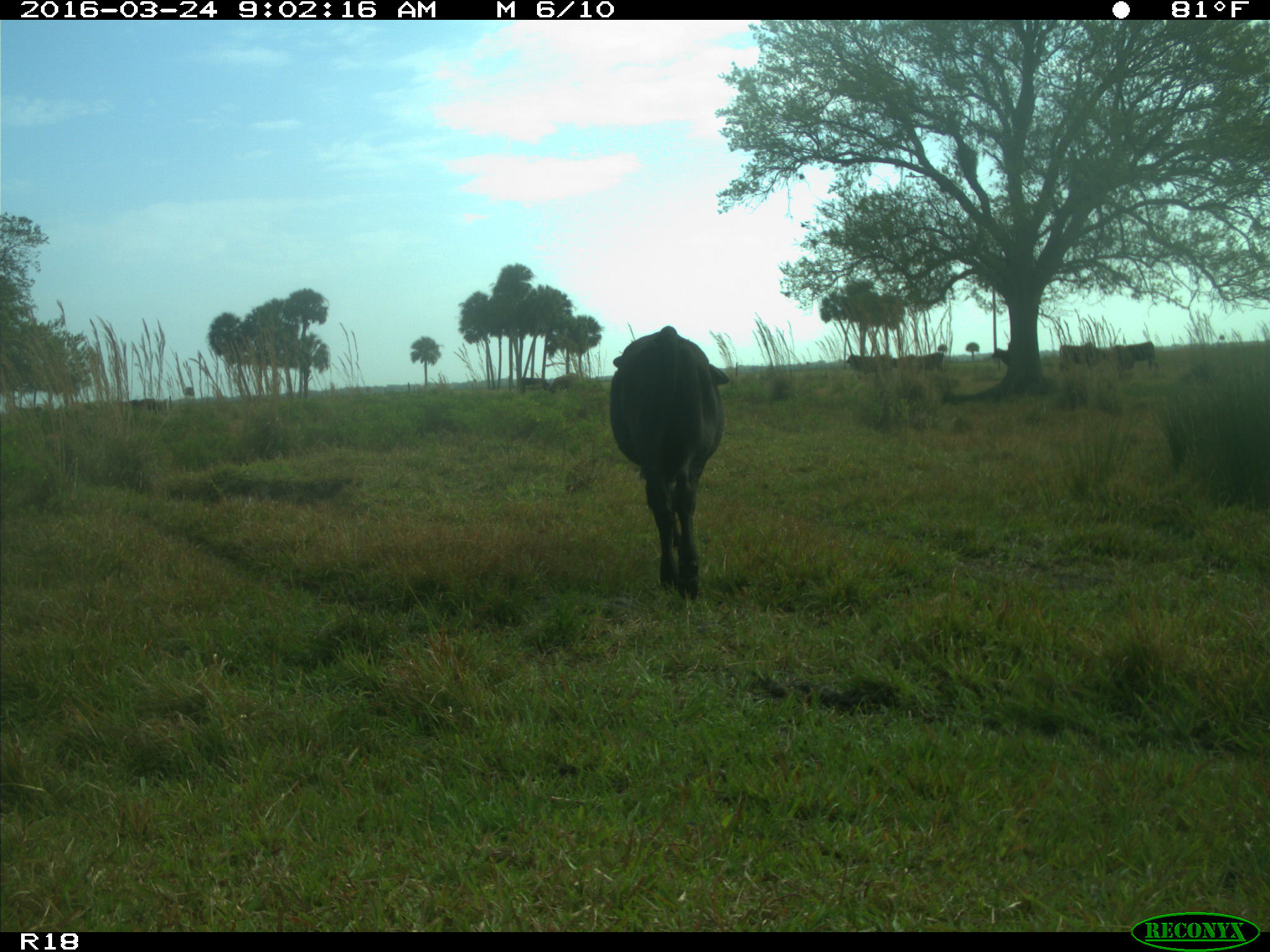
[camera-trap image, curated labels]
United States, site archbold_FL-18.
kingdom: Animalia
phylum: Chordata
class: Mammalia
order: Artiodactyla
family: Bovidae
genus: Bos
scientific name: Bos taurus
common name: domestic cow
Bos taurus (domestic cow).